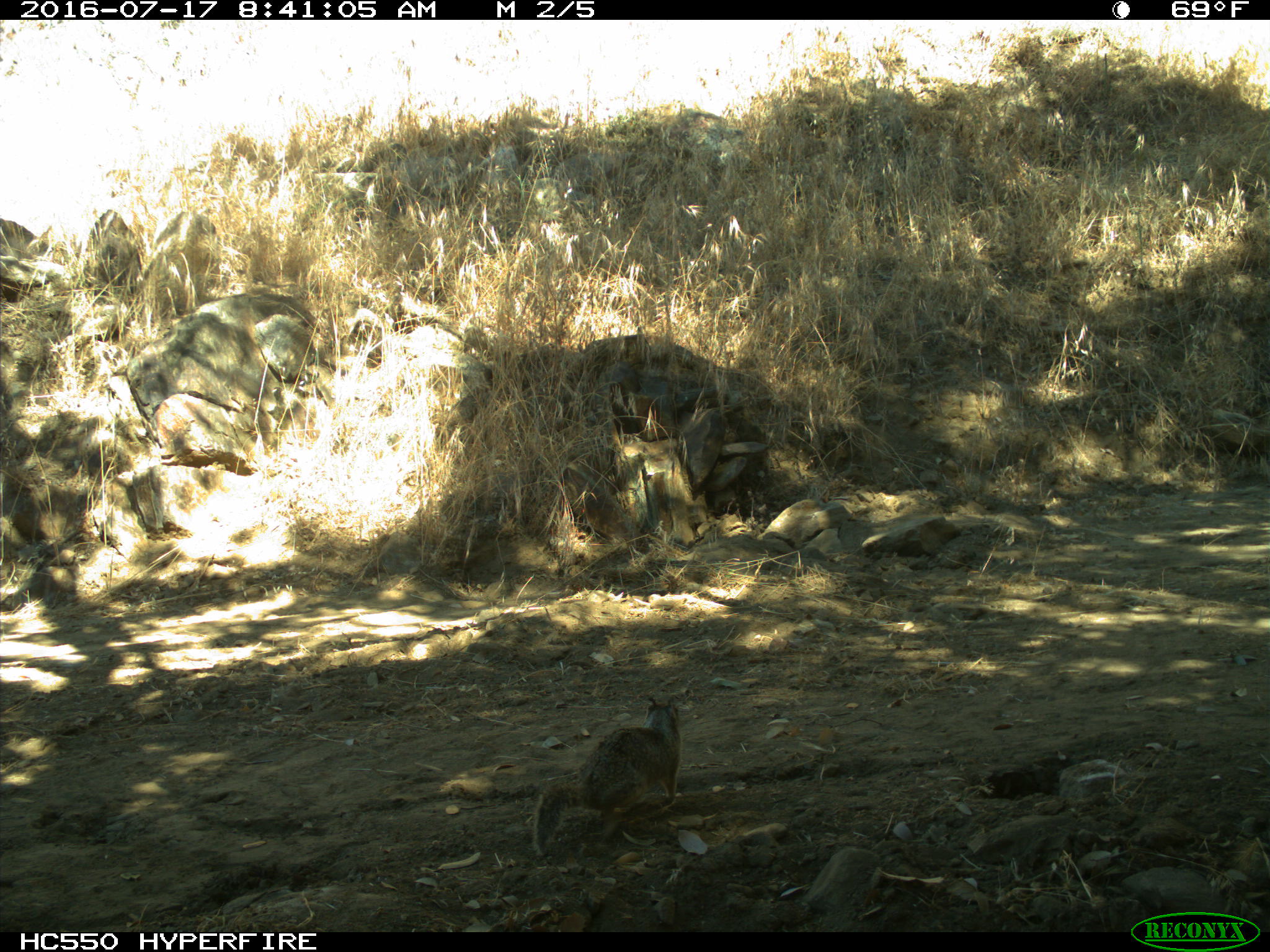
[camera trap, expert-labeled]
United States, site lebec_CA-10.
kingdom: Animalia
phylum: Chordata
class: Mammalia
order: Rodentia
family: Sciuridae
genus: Otospermophilus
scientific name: Otospermophilus beecheyi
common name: california ground squirrel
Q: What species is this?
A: Otospermophilus beecheyi (california ground squirrel).